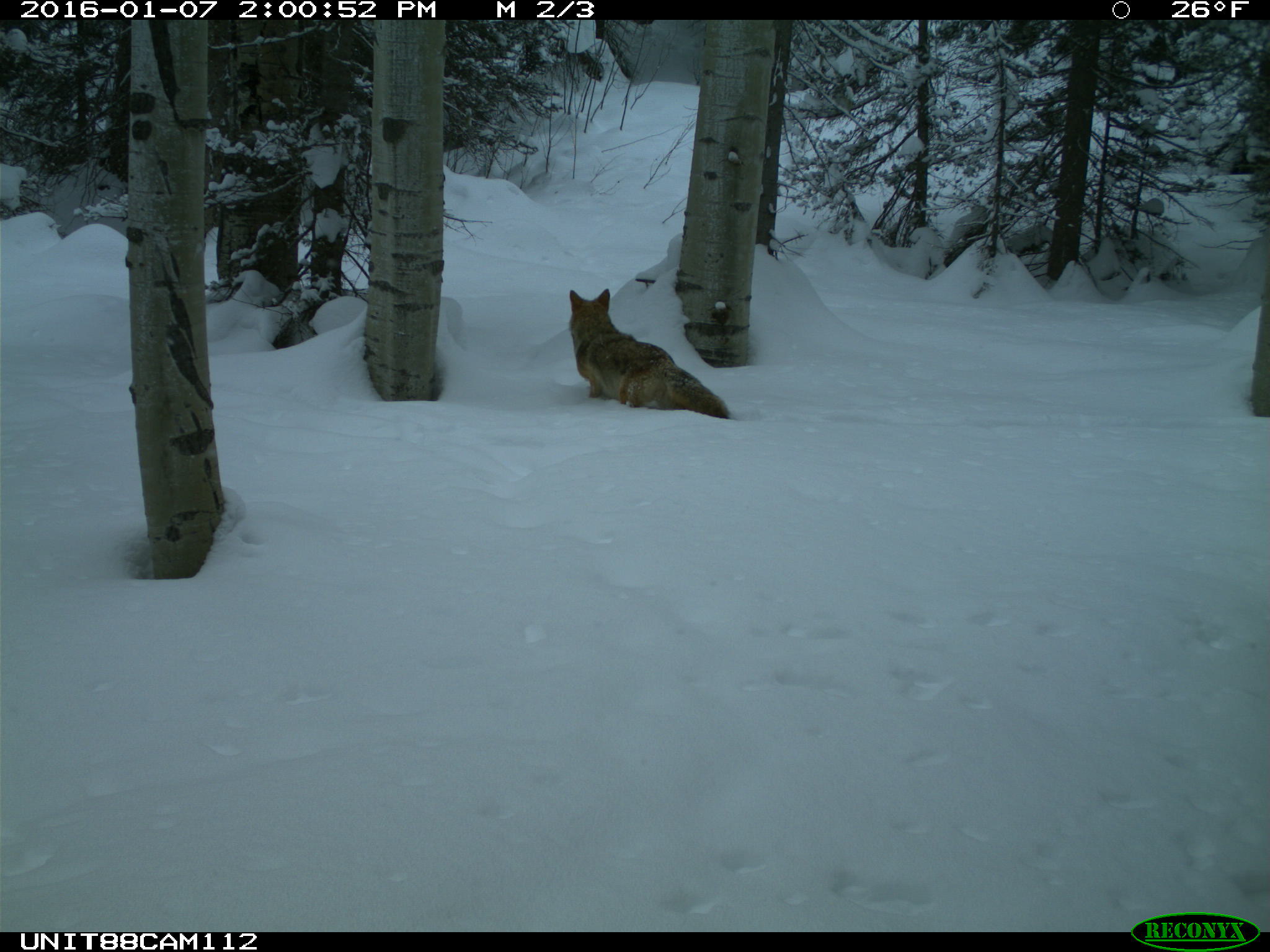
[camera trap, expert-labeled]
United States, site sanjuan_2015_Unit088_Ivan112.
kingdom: Animalia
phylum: Chordata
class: Mammalia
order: Carnivora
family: Canidae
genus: Canis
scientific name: Canis latrans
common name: coyote